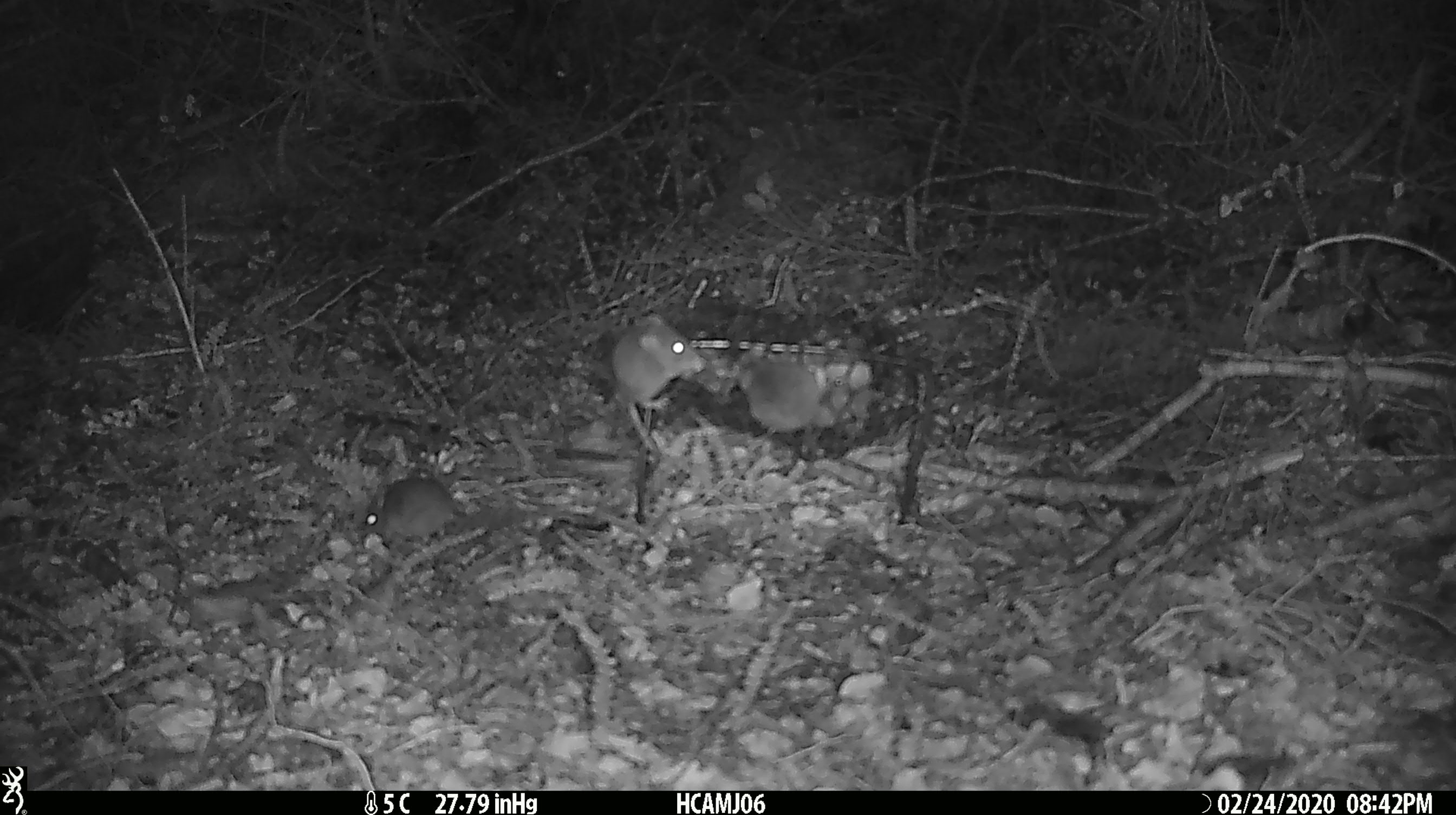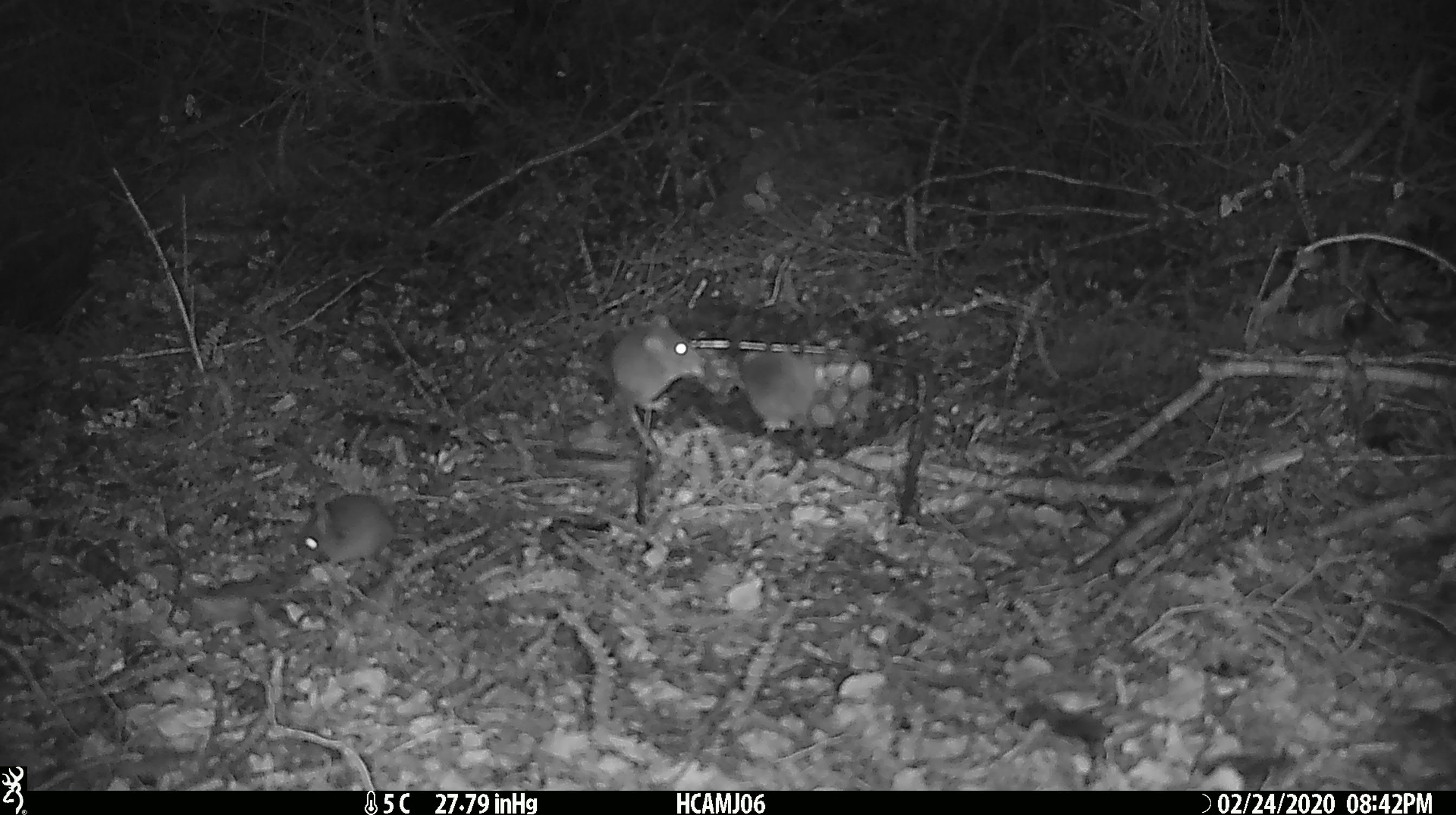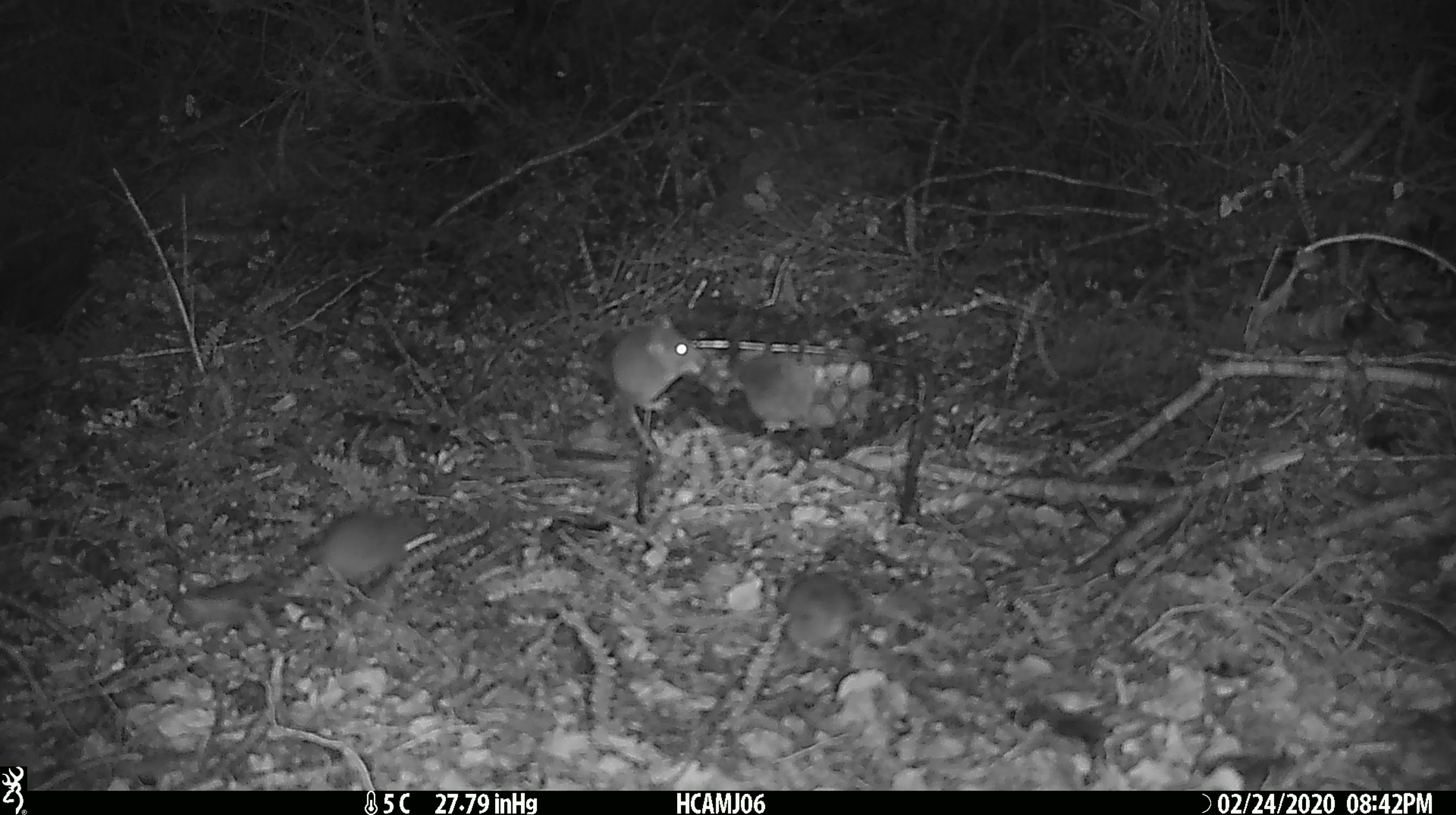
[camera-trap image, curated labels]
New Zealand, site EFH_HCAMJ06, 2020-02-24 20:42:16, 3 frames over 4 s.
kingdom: Animalia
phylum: Chordata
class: Mammalia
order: Rodentia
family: Muridae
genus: Mus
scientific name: Mus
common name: mouse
Mouse (Mus).